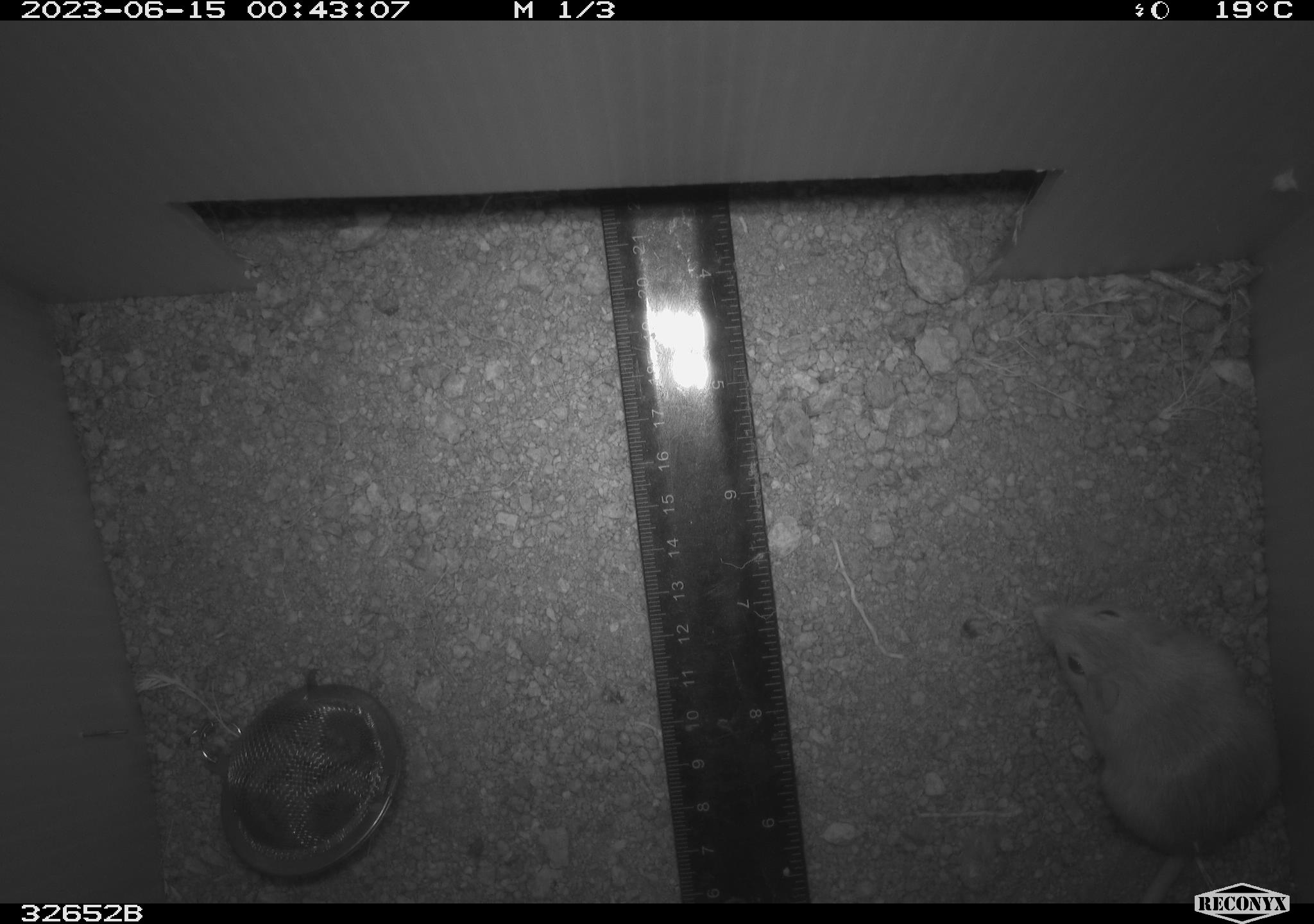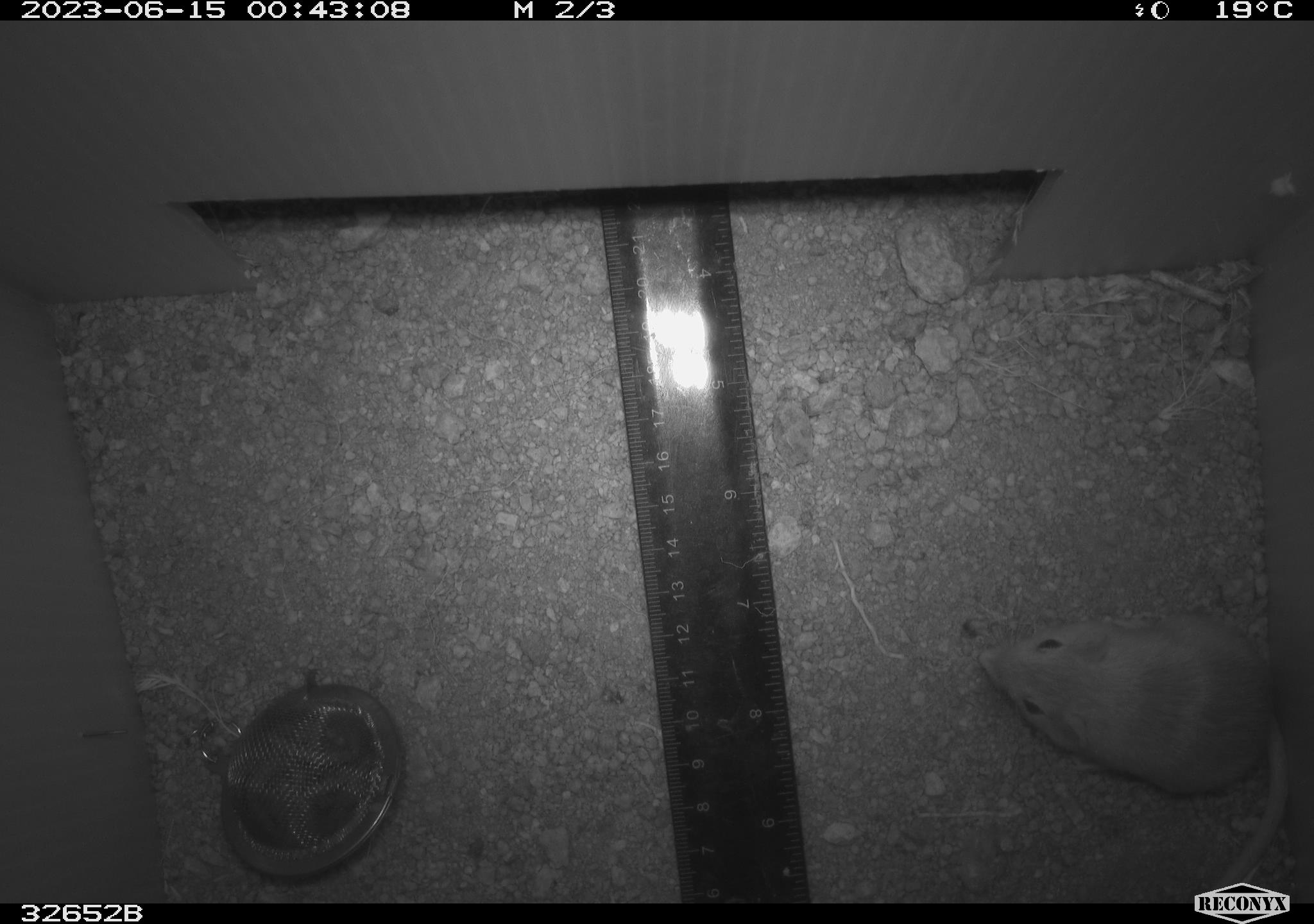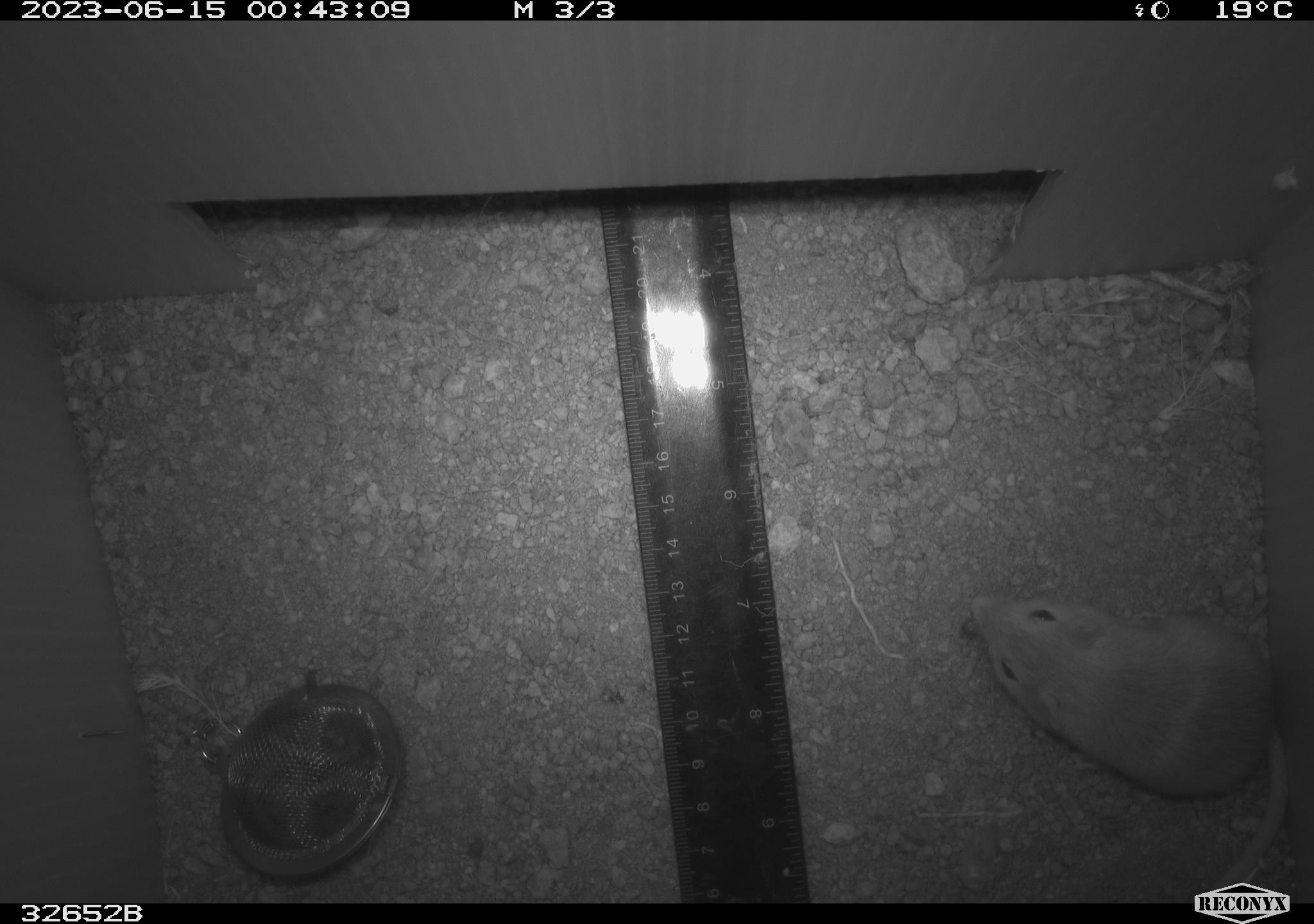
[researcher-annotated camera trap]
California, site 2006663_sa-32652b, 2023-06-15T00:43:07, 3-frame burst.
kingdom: Animalia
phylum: Chordata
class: Mammalia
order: Rodentia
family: Heteromyidae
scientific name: Heteromyidae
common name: kangaroo rats and pocket mice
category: heteromyidae family